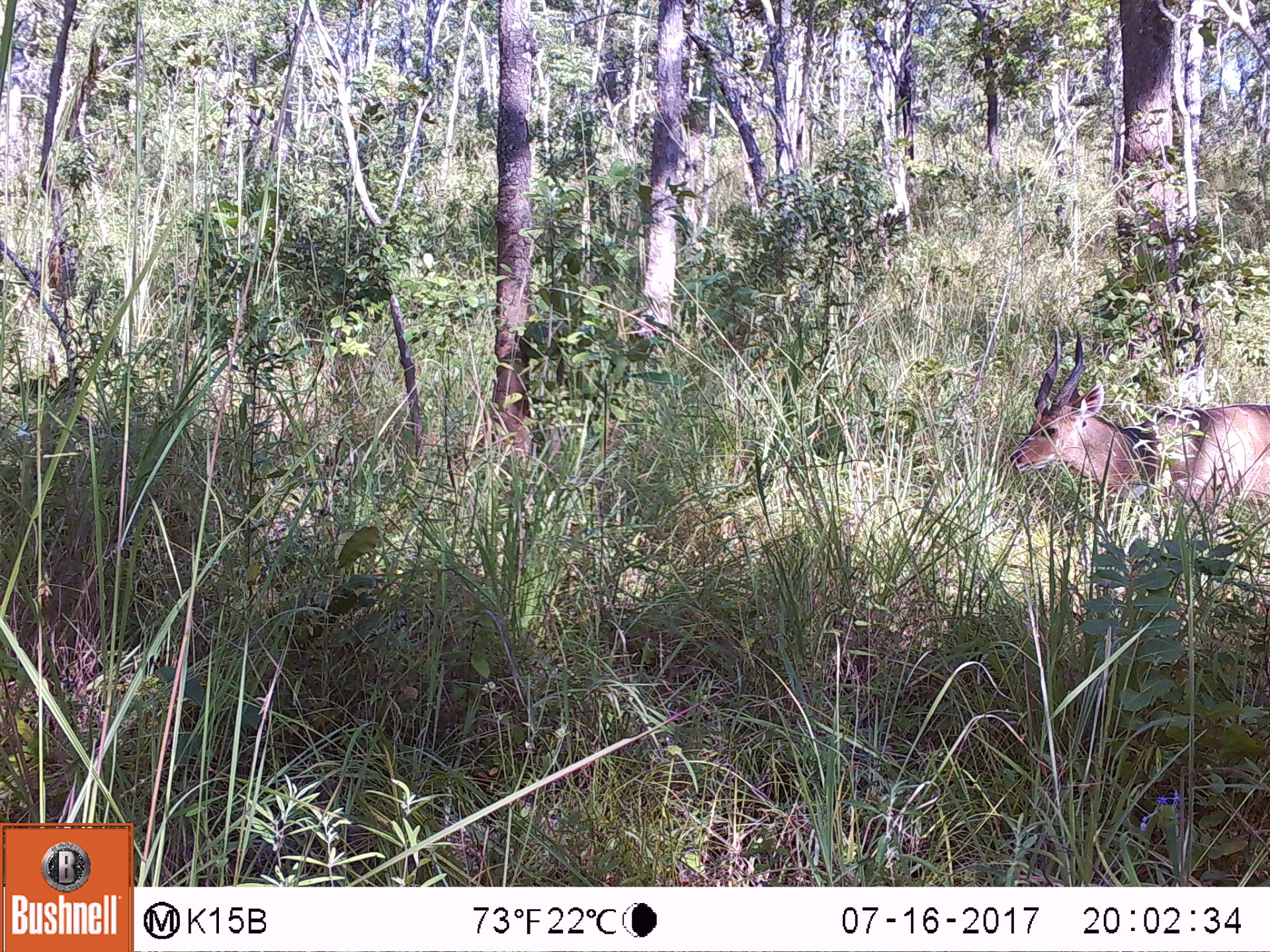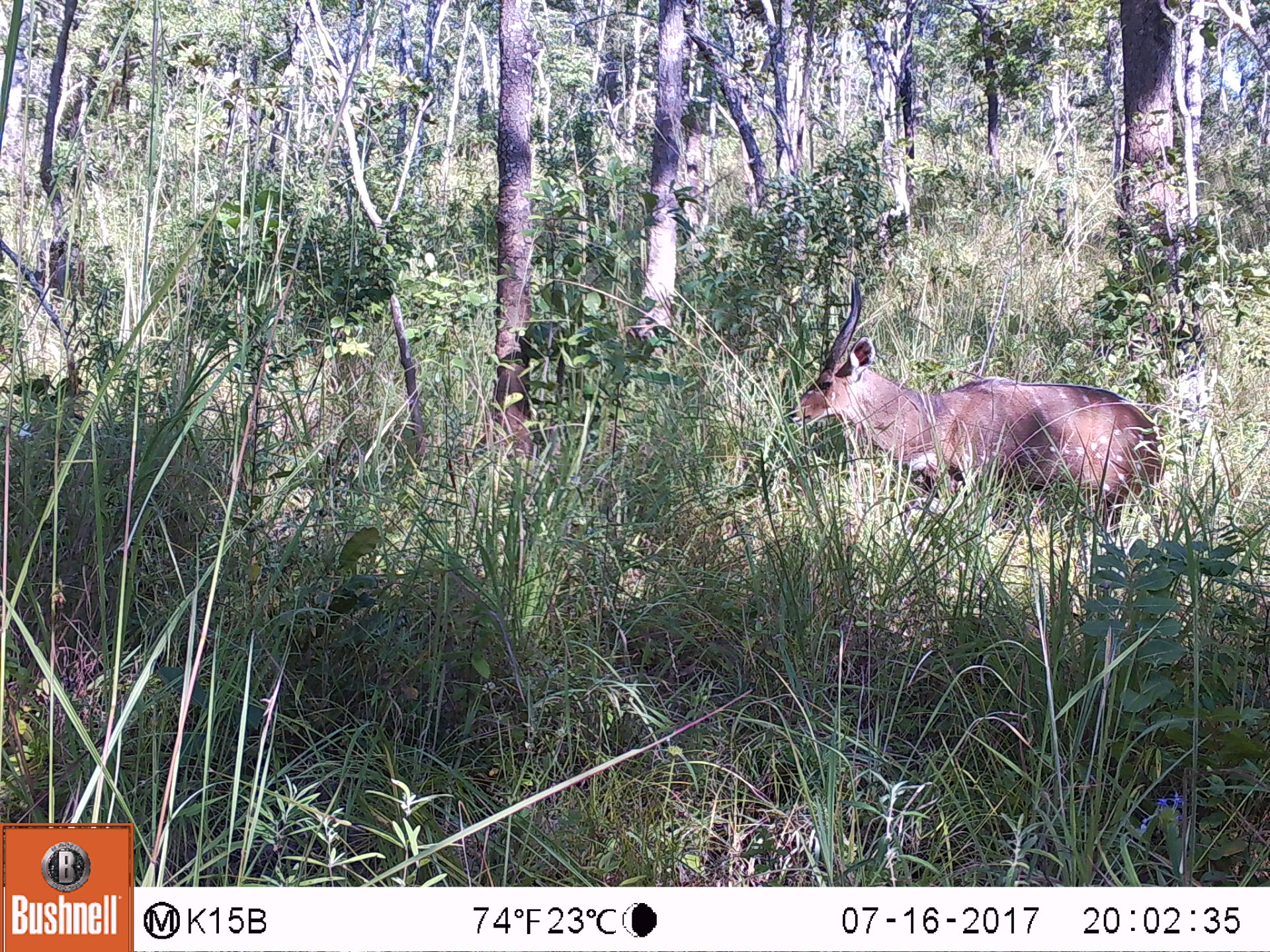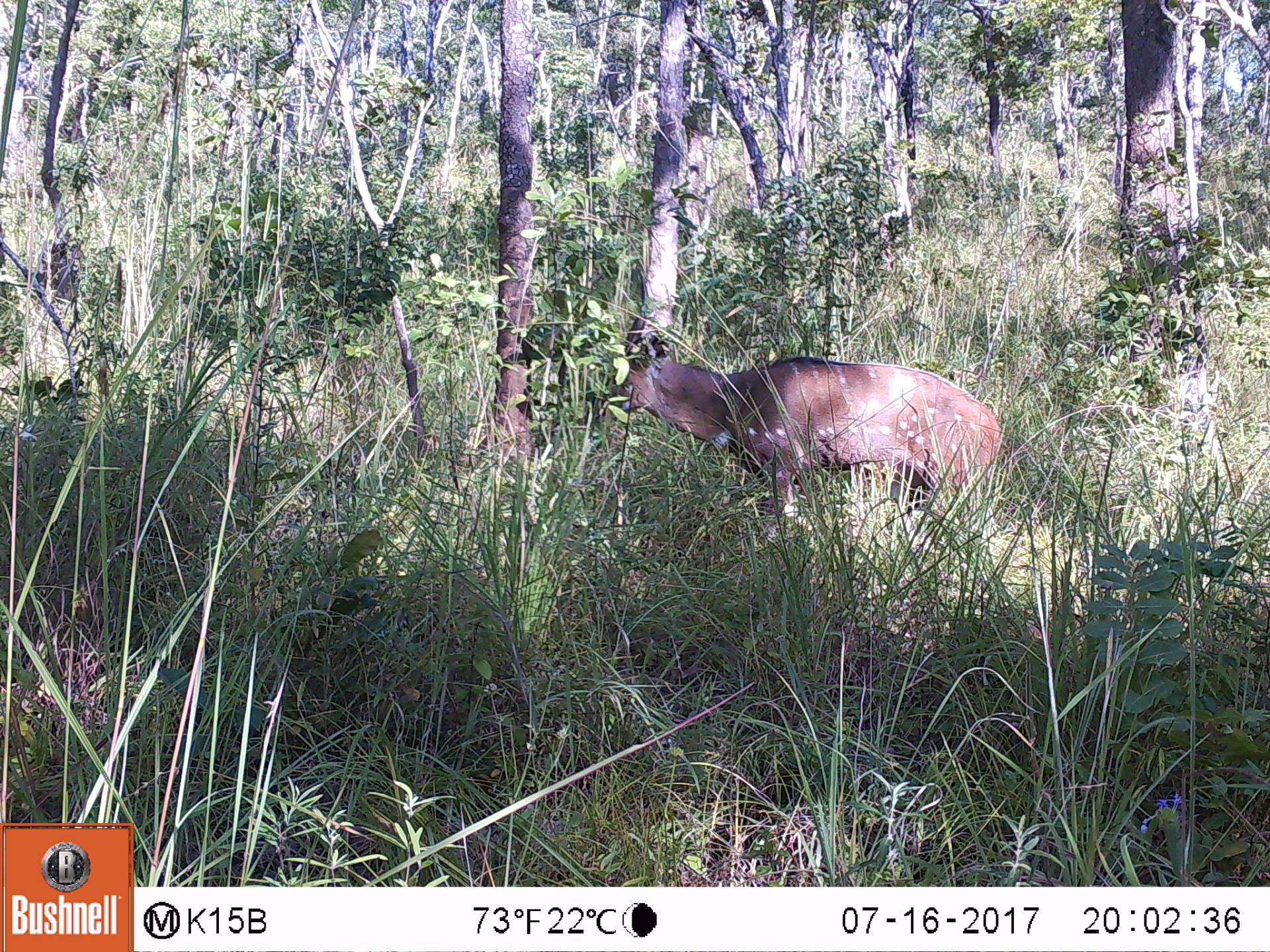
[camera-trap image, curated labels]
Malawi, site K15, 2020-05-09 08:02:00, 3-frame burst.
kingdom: Animalia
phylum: Chordata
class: Mammalia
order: Artiodactyla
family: Bovidae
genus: Tragelaphus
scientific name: Tragelaphus sylvaticus sylvaticus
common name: cape bushbuck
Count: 1.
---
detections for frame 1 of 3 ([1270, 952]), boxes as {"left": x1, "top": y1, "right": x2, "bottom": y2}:
cape bushbuck: {"left": 1020, "top": 328, "right": 1266, "bottom": 528}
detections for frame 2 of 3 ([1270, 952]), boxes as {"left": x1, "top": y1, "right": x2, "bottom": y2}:
cape bushbuck: {"left": 787, "top": 277, "right": 1172, "bottom": 530}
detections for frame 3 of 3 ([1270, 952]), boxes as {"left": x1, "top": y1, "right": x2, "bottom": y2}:
cape bushbuck: {"left": 615, "top": 278, "right": 1002, "bottom": 554}